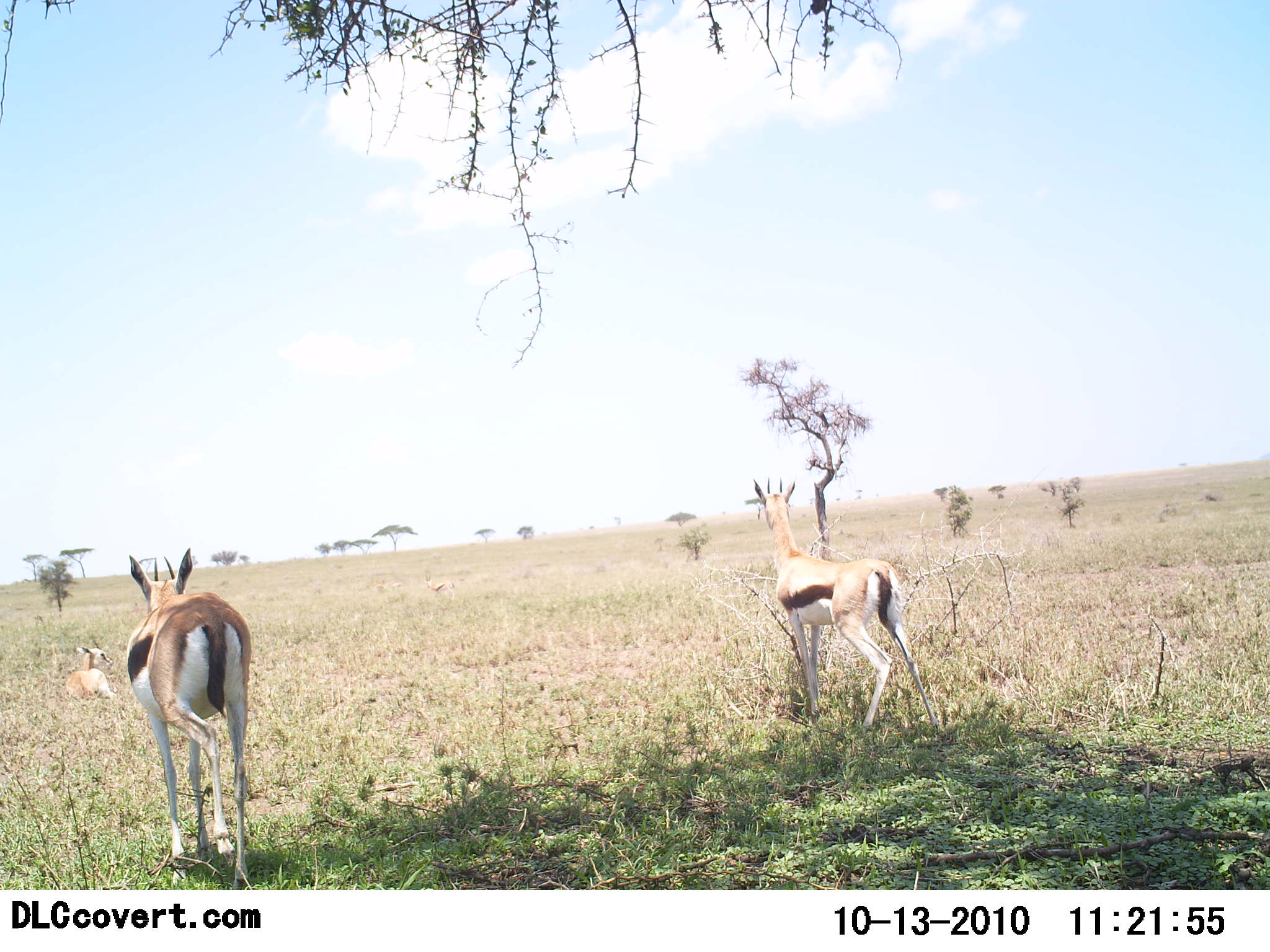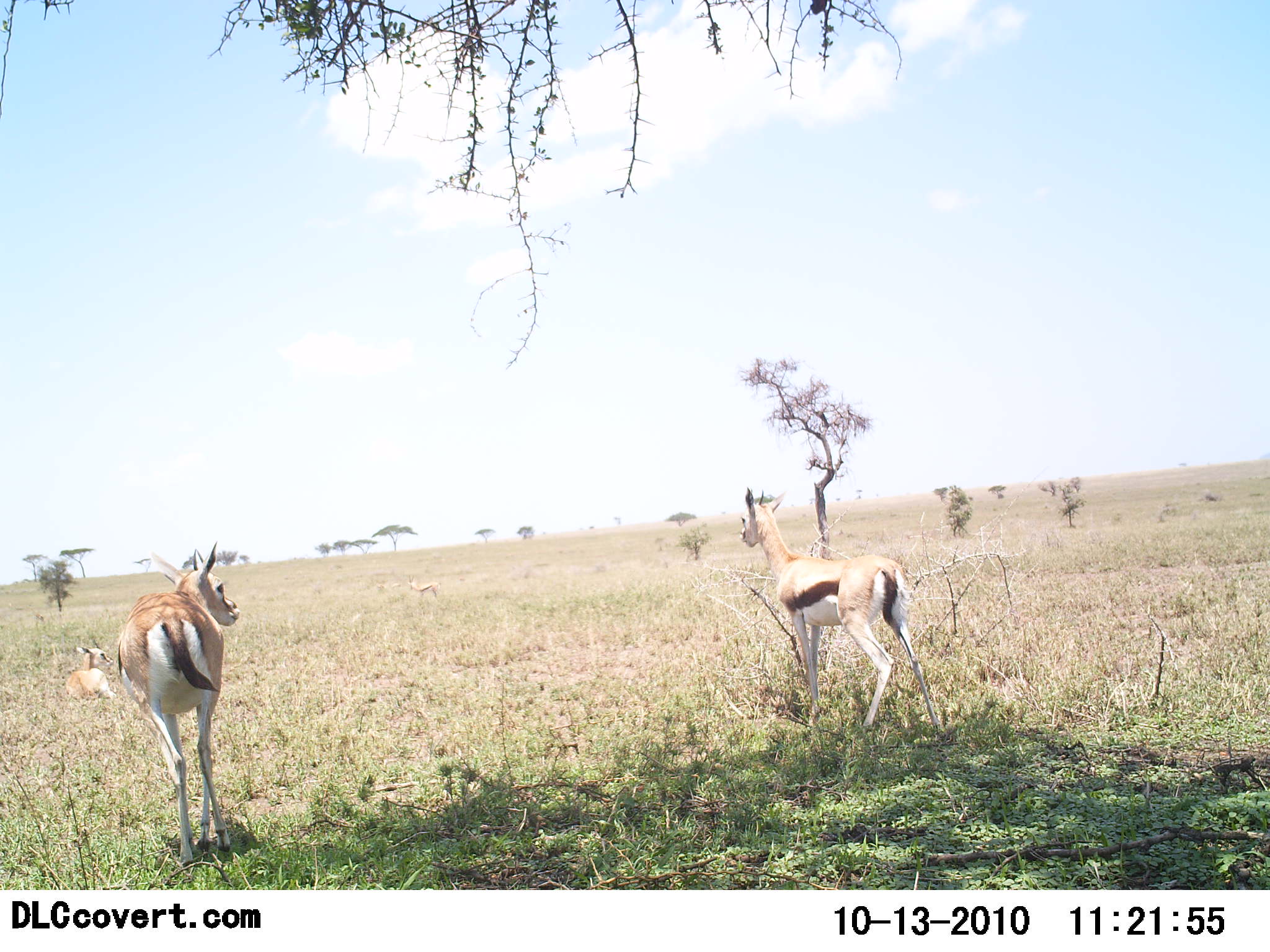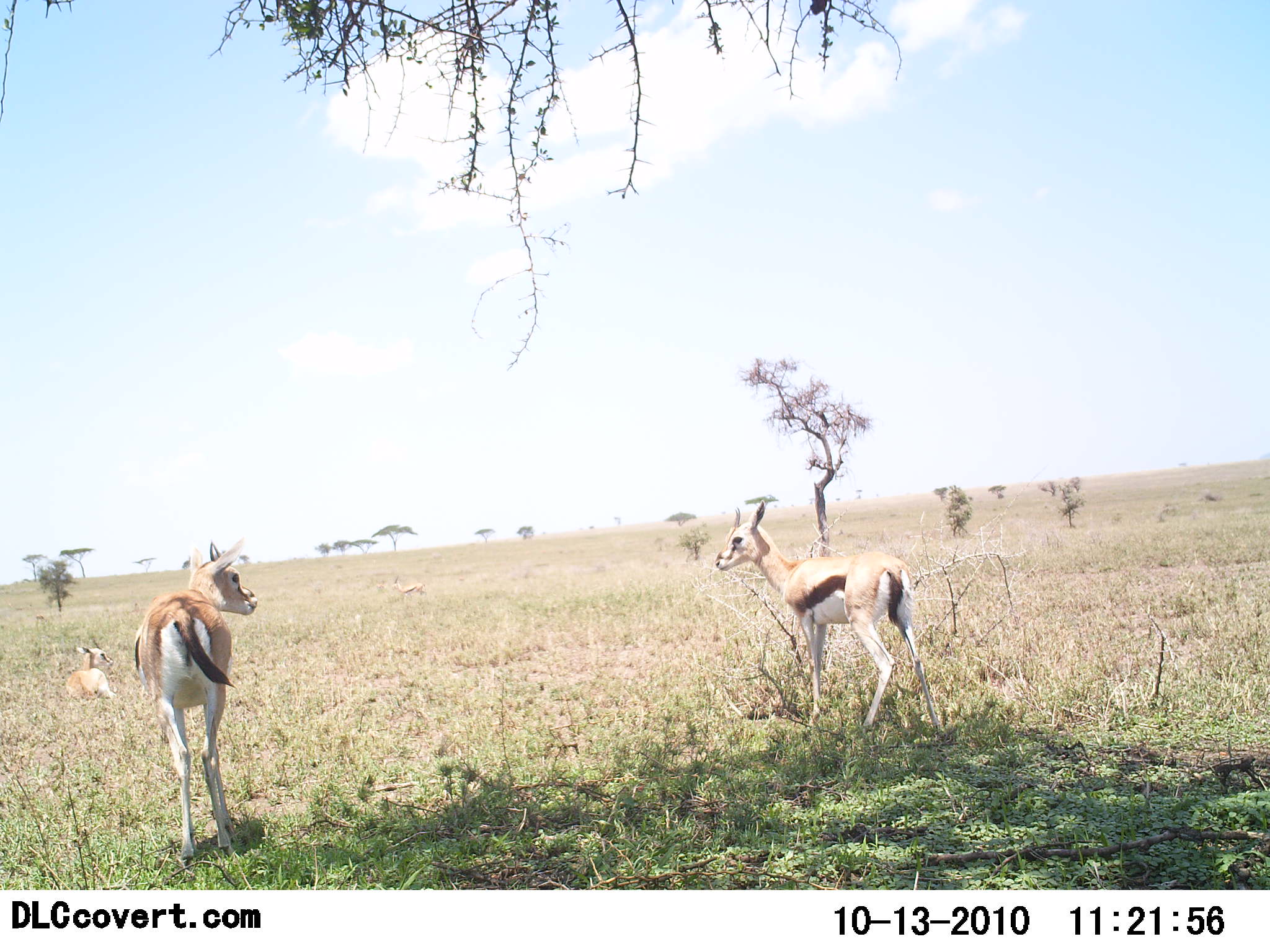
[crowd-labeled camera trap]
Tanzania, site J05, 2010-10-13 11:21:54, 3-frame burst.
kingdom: Animalia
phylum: Chordata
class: Mammalia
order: Artiodactyla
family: Bovidae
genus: Eudorcas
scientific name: Eudorcas thomsonii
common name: thomson's gazelle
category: gazellethomsons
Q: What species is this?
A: Gazellethomsons (thomson's gazelle) (Eudorcas thomsonii).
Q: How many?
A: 3.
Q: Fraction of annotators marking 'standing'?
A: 94%.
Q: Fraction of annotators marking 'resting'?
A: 83%.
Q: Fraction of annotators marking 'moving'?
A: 28%.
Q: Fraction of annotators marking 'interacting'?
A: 0%.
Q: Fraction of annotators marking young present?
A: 0%.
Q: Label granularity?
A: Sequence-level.